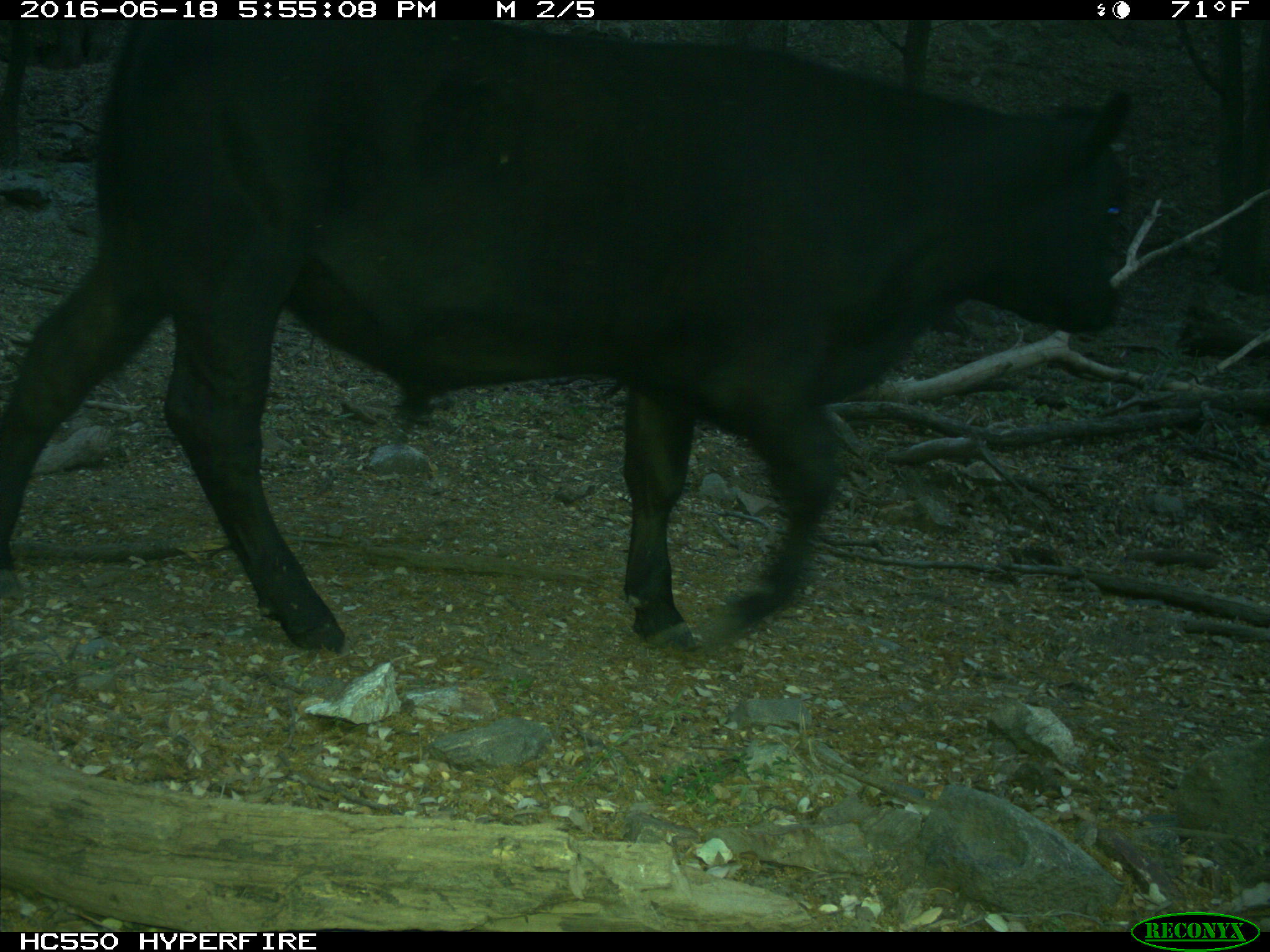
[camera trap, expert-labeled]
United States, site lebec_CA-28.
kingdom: Animalia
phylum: Chordata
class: Mammalia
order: Artiodactyla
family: Bovidae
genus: Bos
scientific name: Bos taurus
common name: domestic cow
Bos taurus (domestic cow).